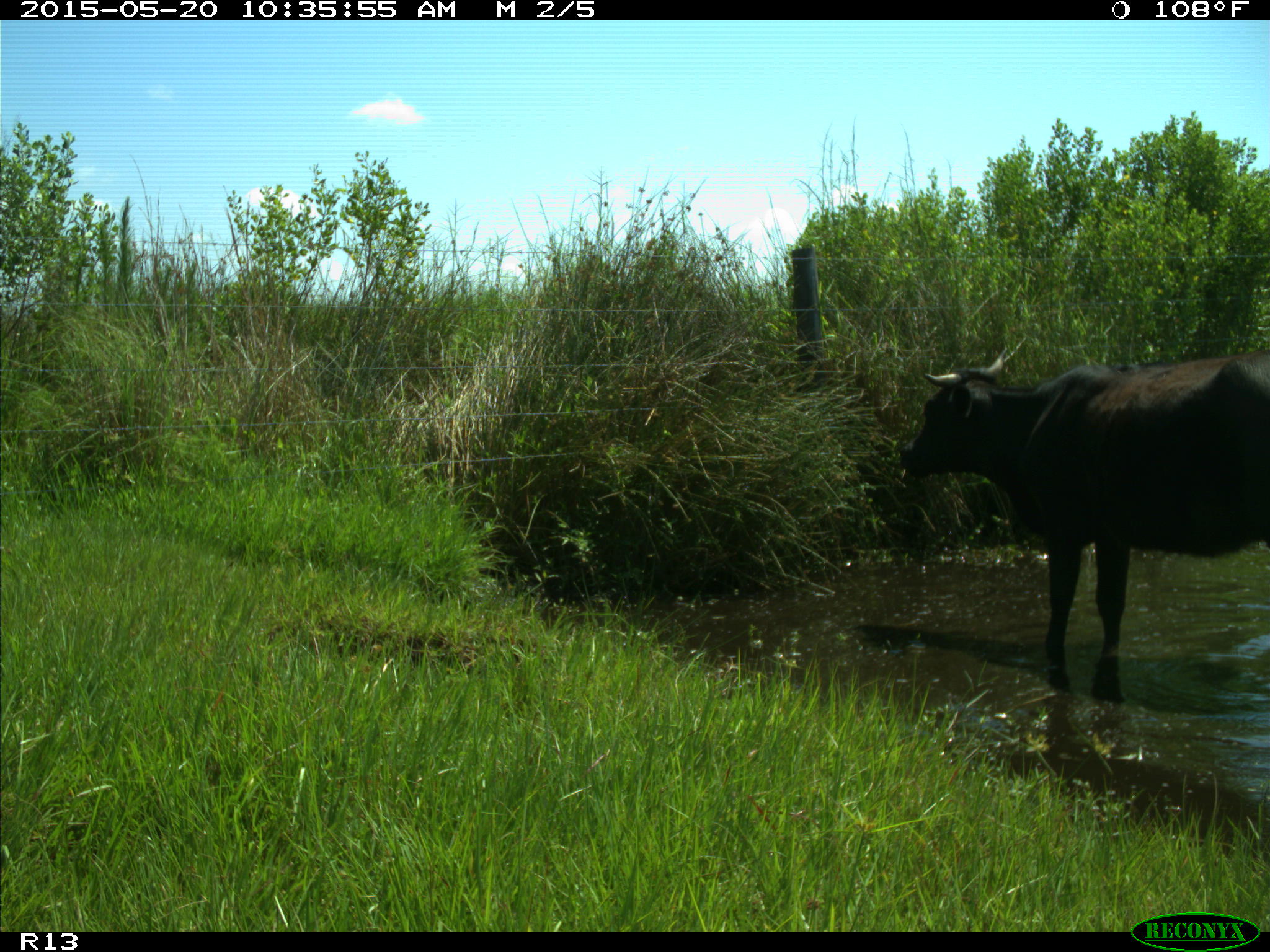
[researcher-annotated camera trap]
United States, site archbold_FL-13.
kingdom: Animalia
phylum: Chordata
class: Mammalia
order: Artiodactyla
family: Bovidae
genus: Bos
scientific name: Bos taurus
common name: domestic cow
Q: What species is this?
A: Bos taurus (domestic cow).